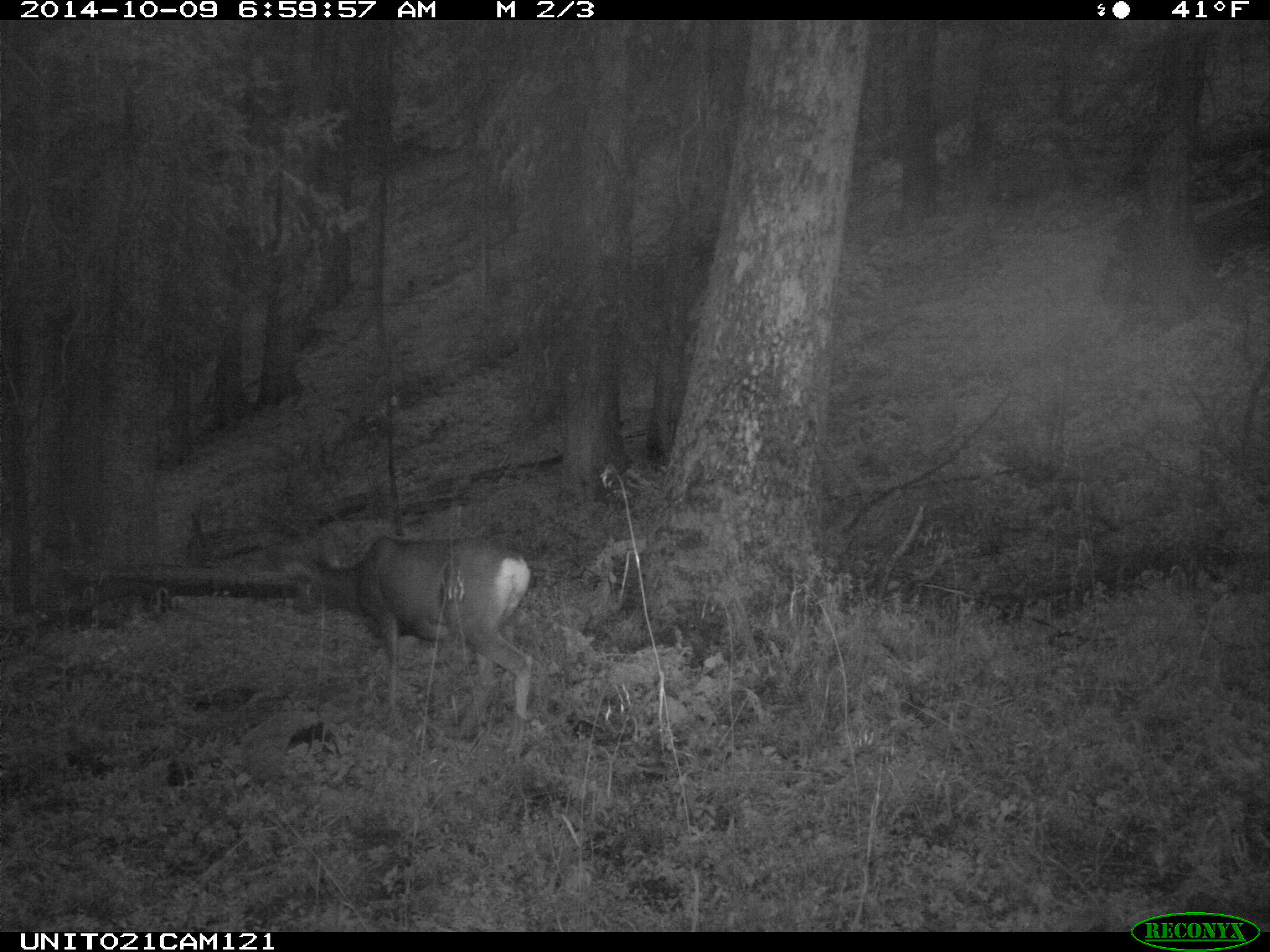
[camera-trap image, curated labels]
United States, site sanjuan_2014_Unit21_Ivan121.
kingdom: Animalia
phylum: Chordata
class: Mammalia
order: Artiodactyla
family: Cervidae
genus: Odocoileus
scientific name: Odocoileus hemionus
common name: mule deer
Odocoileus hemionus (mule deer).